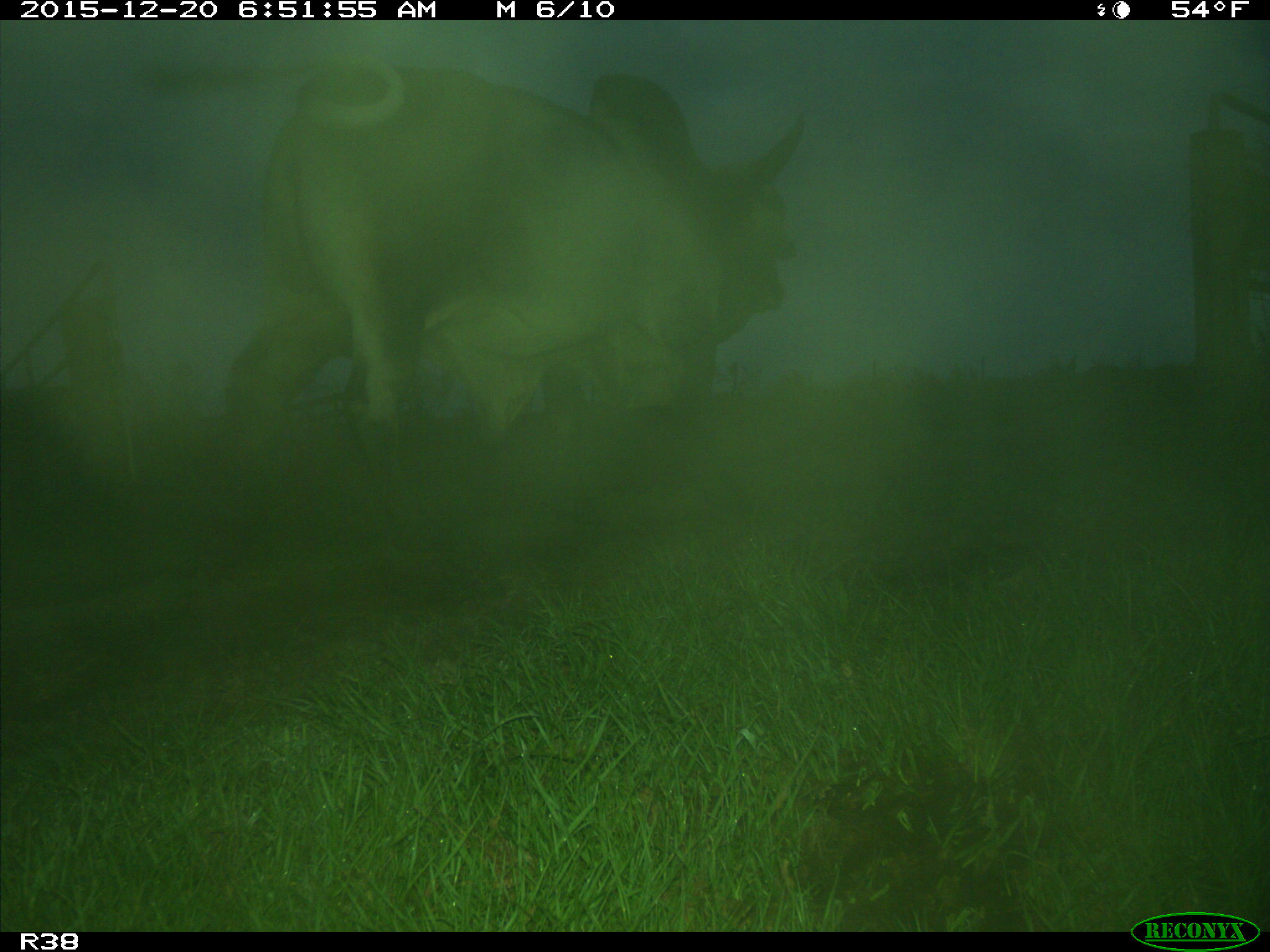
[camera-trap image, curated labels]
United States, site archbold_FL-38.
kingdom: Animalia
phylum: Chordata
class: Mammalia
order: Artiodactyla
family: Bovidae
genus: Bos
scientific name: Bos taurus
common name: domestic cow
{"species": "Bos taurus (domestic cow)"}